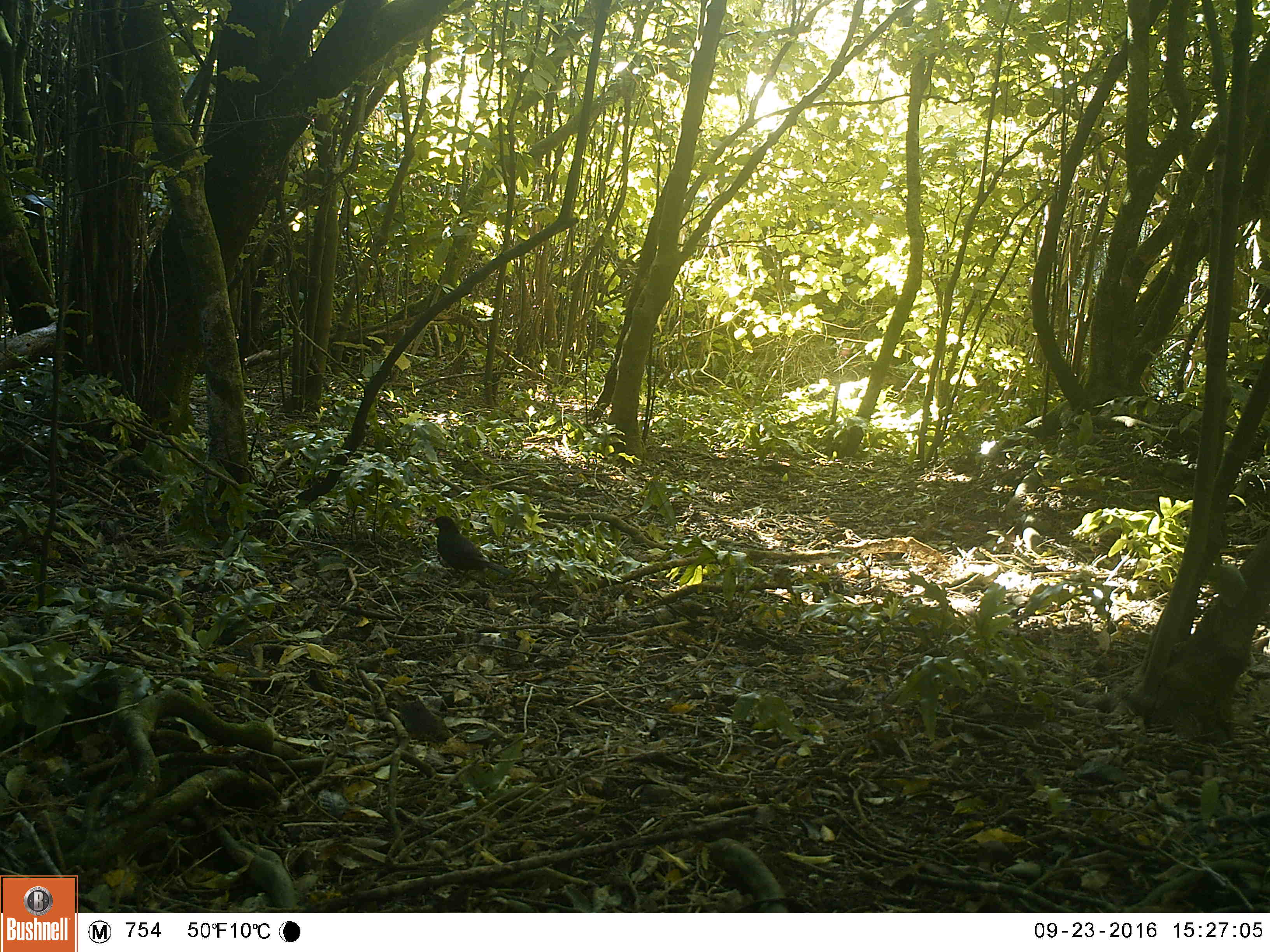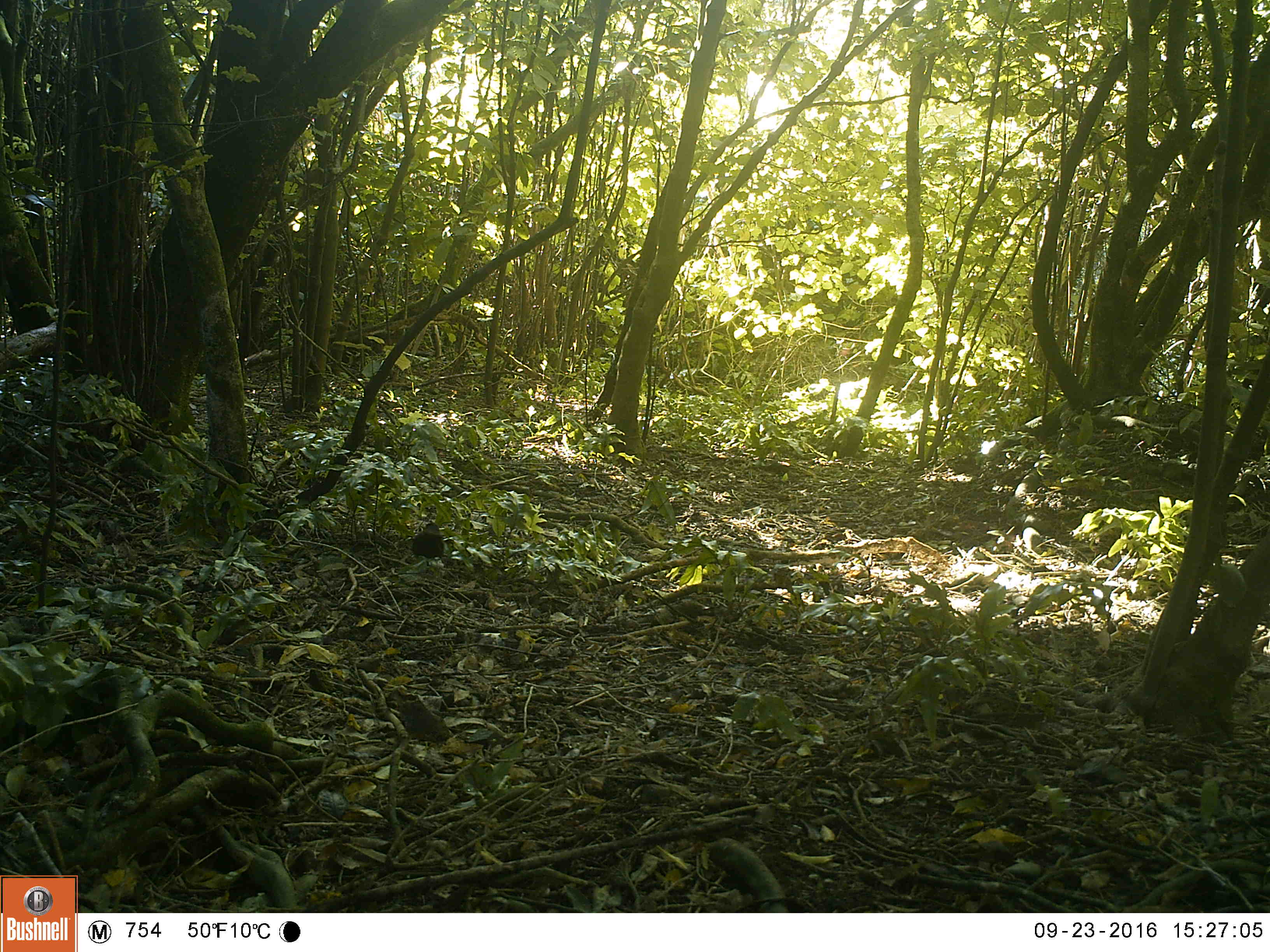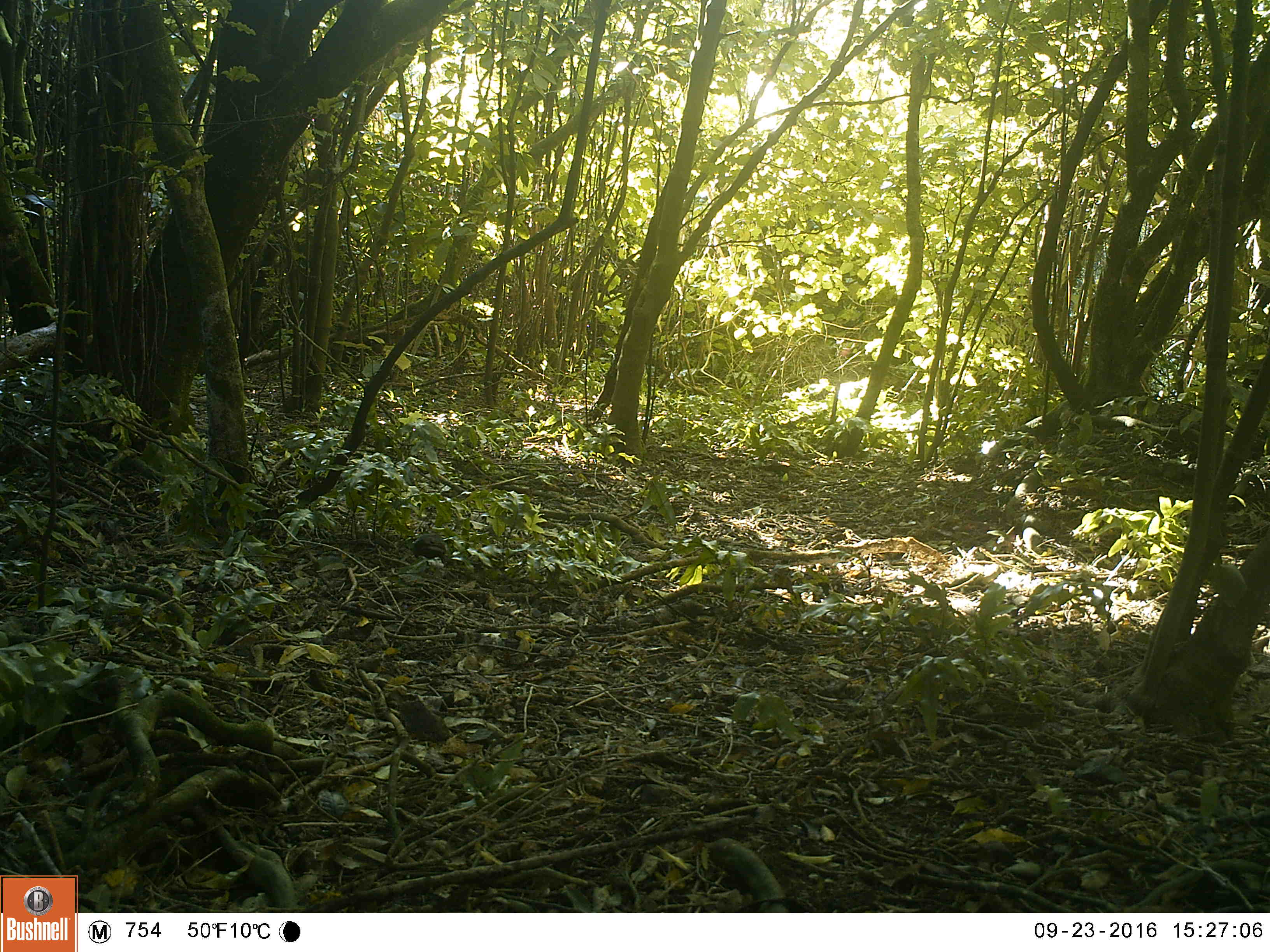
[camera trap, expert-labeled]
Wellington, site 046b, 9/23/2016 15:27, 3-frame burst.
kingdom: Animalia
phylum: Chordata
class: Aves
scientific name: Aves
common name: bird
Bird (Aves).